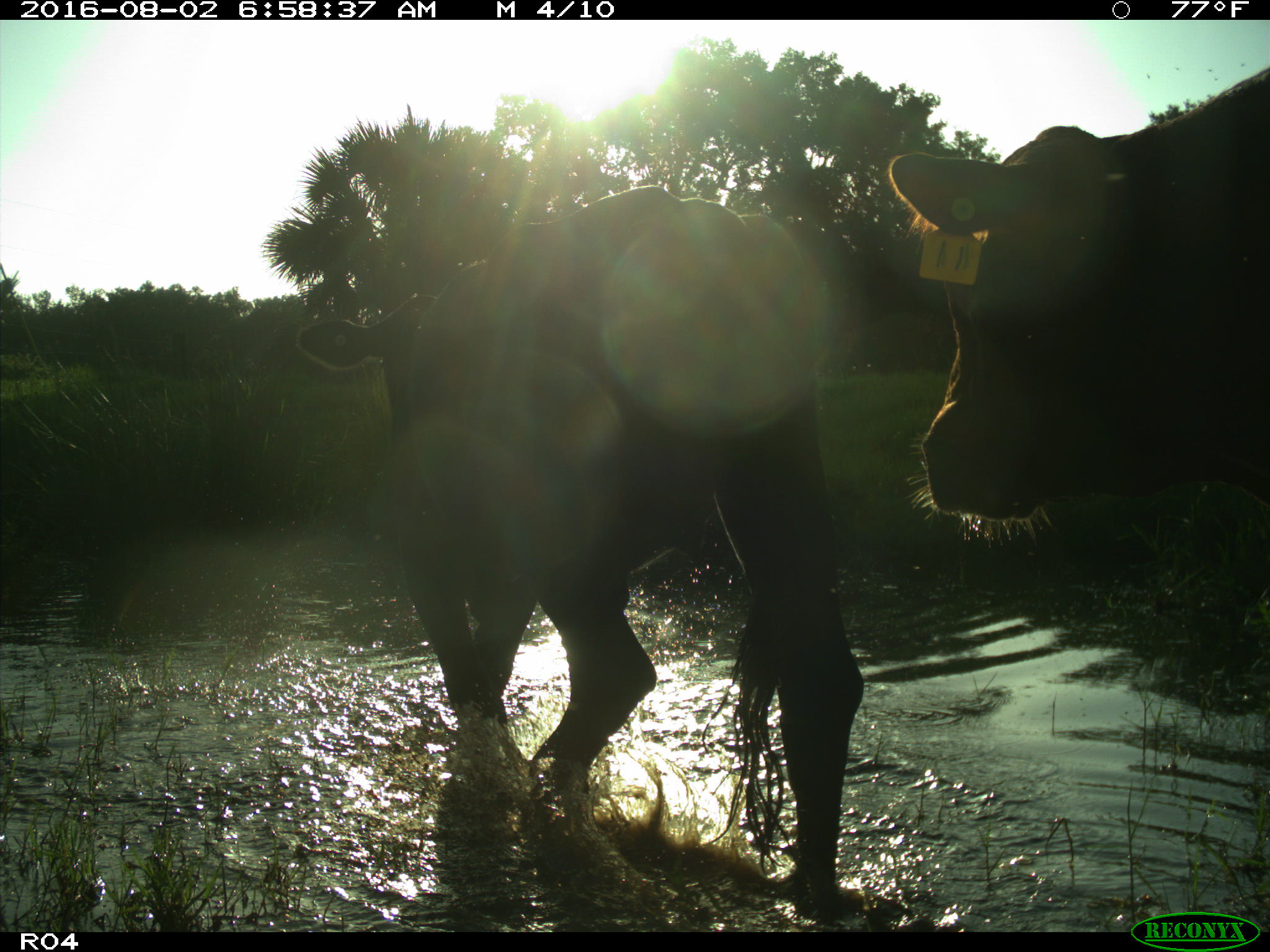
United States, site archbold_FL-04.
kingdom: Animalia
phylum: Chordata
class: Mammalia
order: Artiodactyla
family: Bovidae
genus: Bos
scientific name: Bos taurus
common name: domestic cow